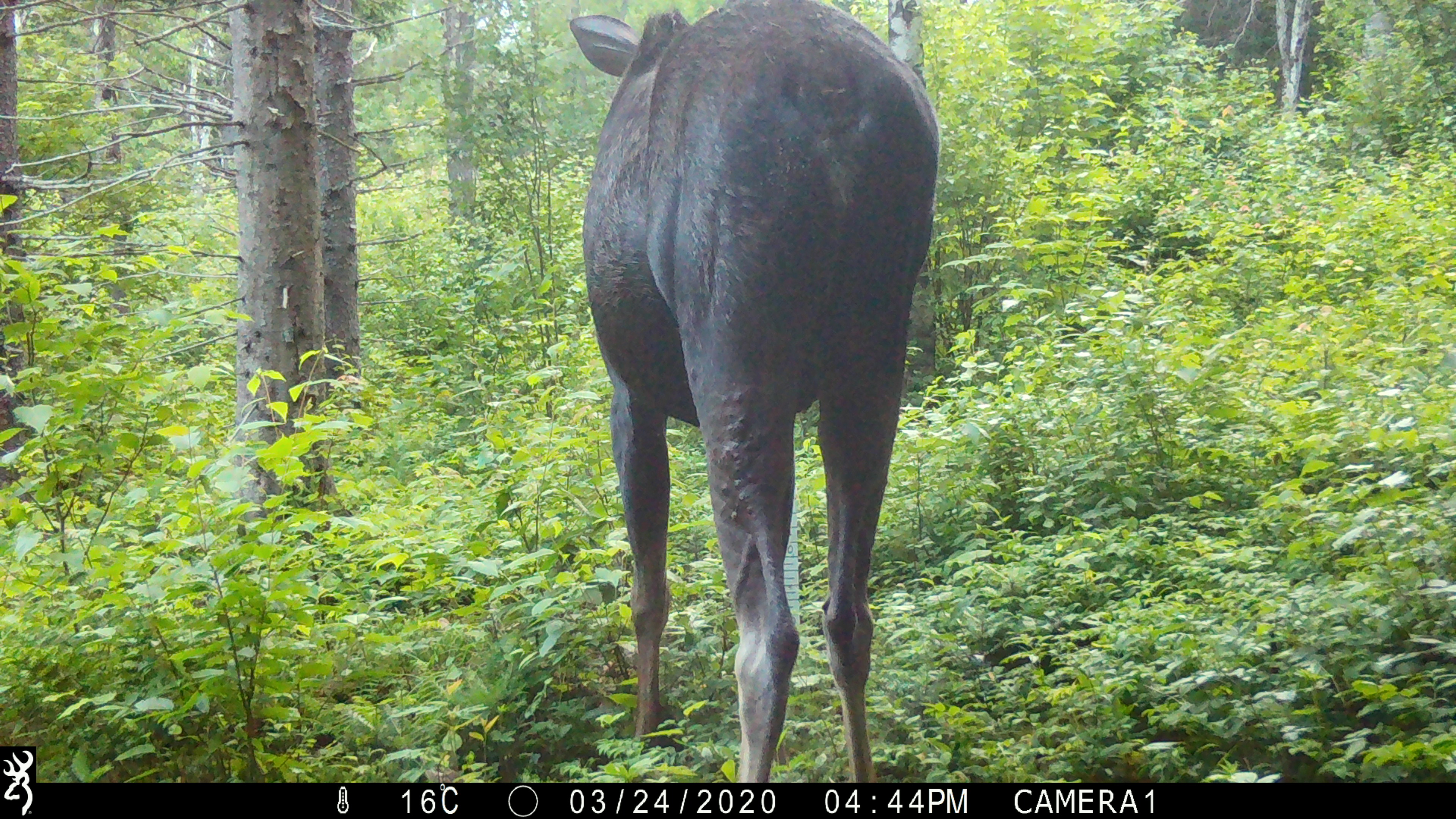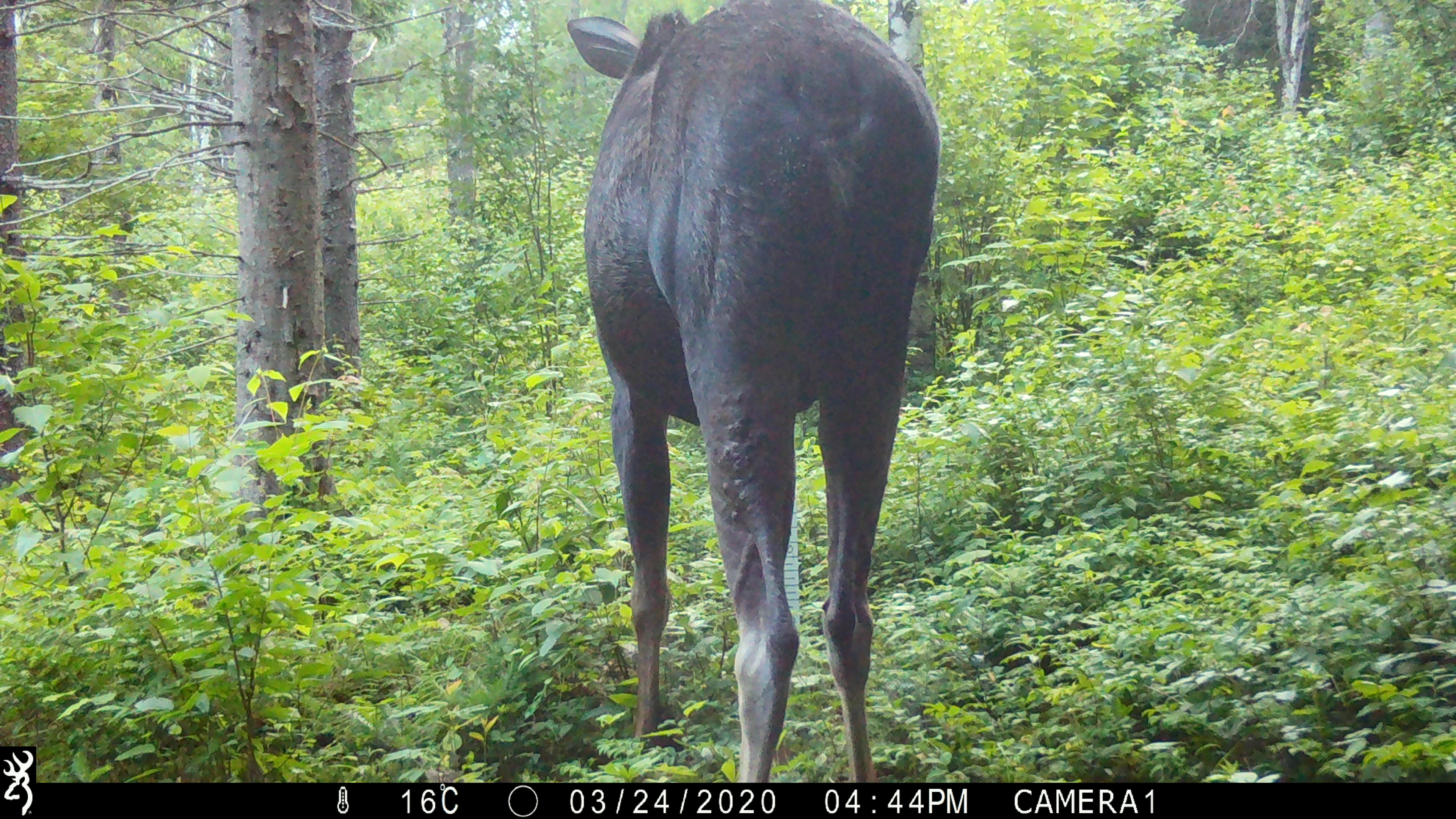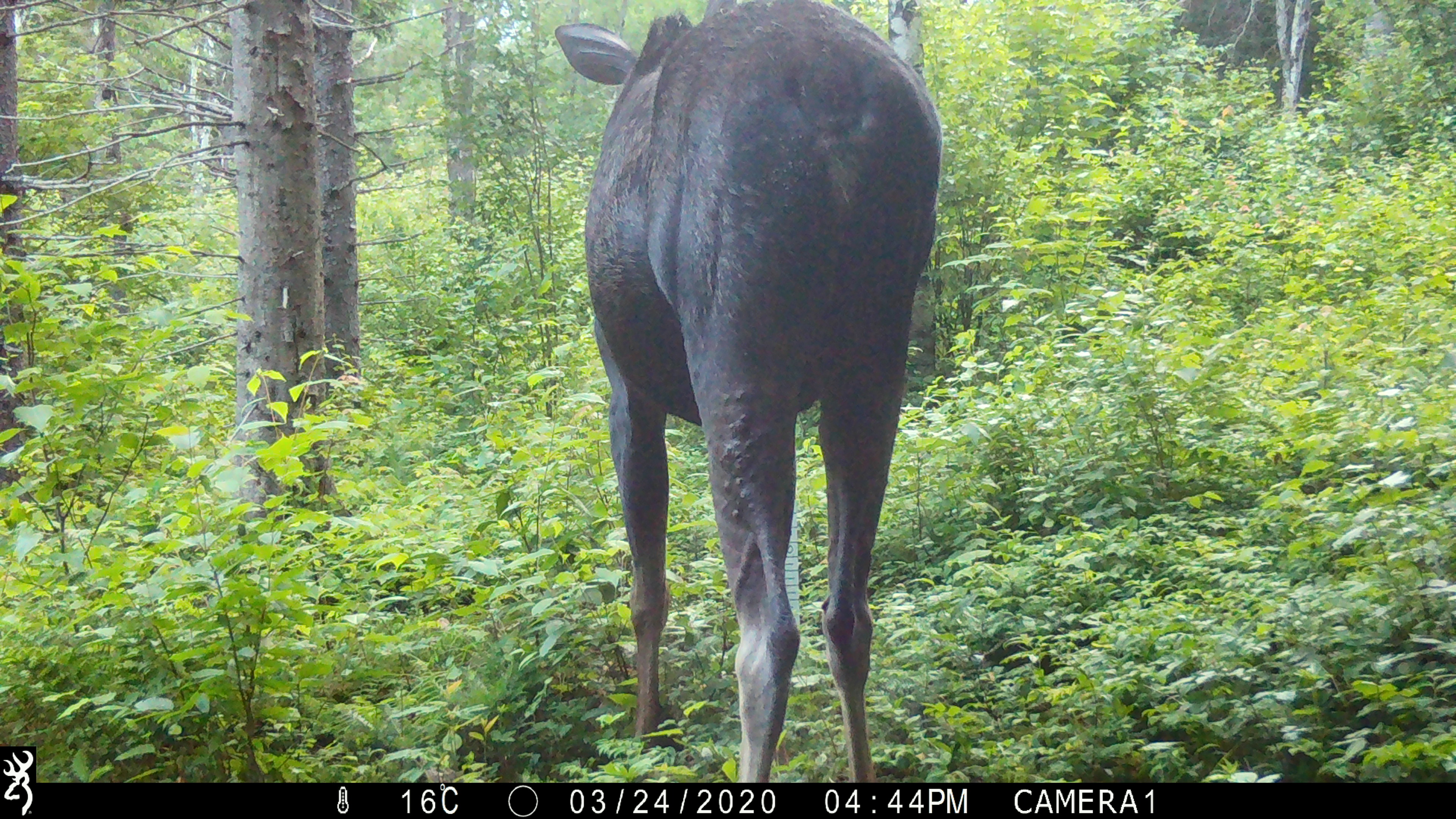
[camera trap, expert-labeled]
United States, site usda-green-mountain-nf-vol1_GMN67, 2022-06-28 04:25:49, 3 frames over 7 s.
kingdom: Animalia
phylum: Chordata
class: Mammalia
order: Artiodactyla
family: Cervidae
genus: Alces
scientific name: Alces alces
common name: moose